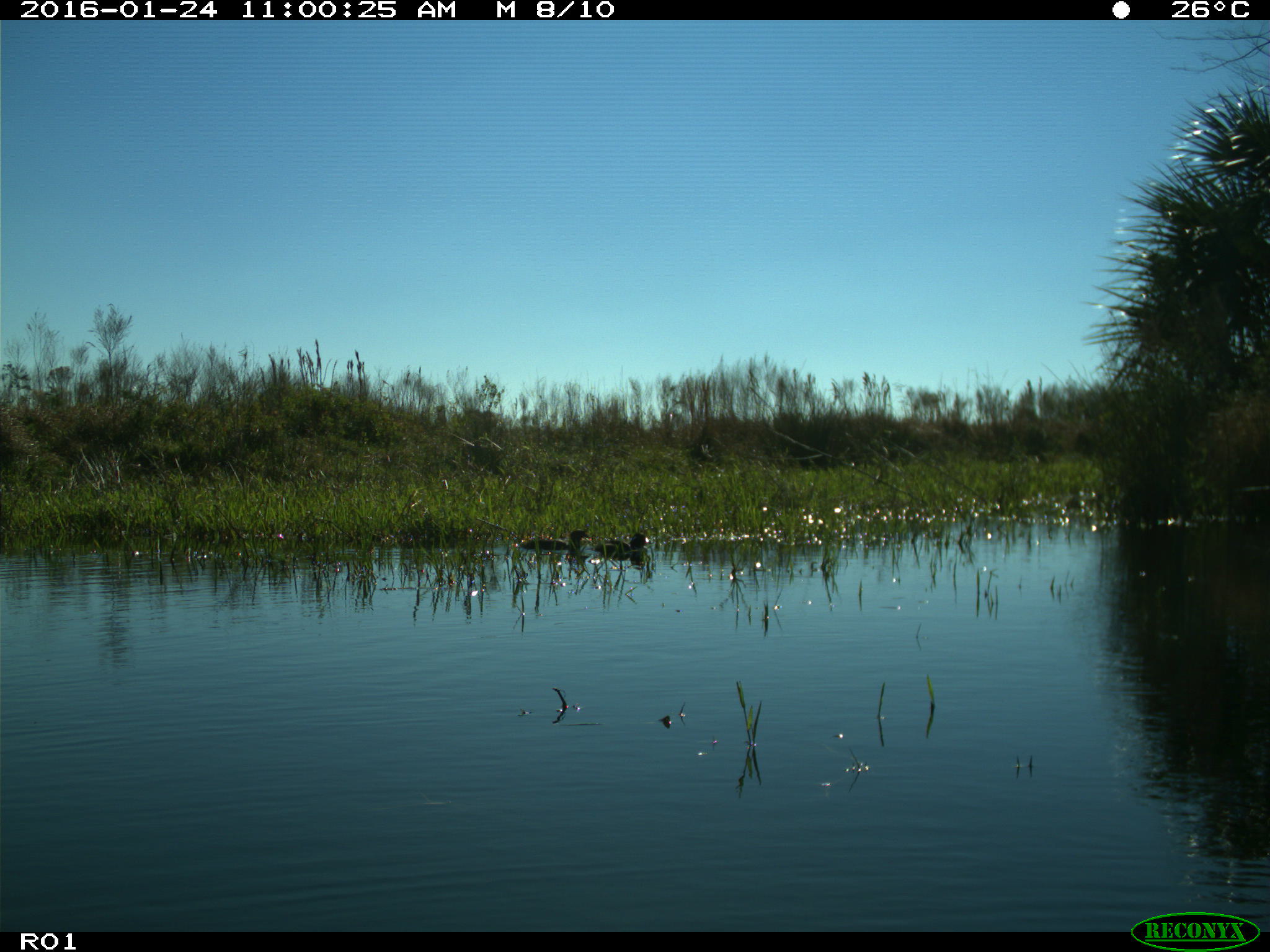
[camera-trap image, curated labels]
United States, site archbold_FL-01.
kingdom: Animalia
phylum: Chordata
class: Aves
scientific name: Aves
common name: birds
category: unidentified bird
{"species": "unidentified bird (birds) (Aves)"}